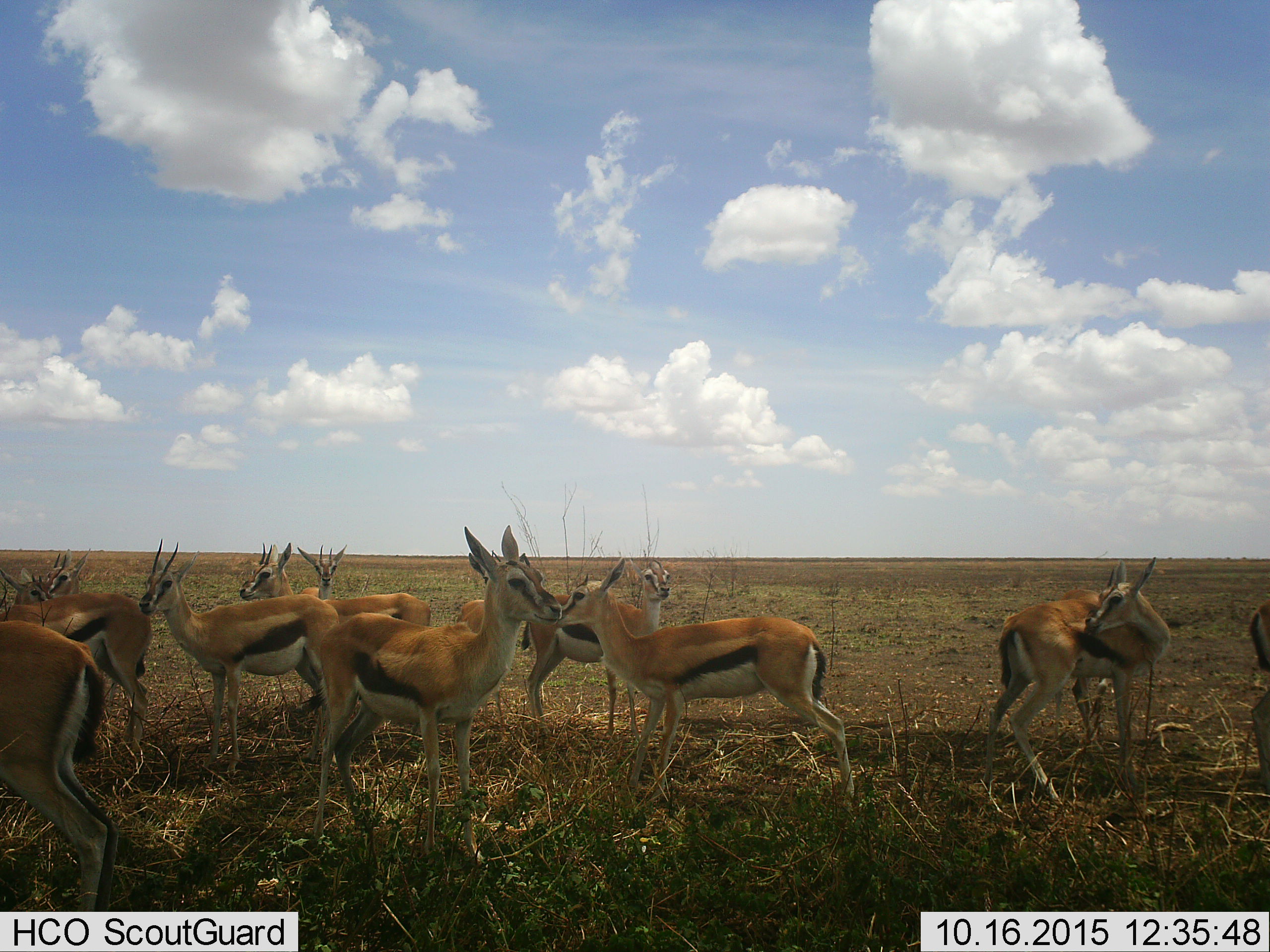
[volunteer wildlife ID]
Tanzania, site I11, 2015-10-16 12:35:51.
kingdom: Animalia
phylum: Chordata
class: Mammalia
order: Artiodactyla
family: Bovidae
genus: Eudorcas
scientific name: Eudorcas thomsonii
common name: thomson's gazelle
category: gazellethomsons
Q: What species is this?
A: Gazellethomsons (thomson's gazelle) (Eudorcas thomsonii).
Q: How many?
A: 11-50.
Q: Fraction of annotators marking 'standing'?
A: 100%.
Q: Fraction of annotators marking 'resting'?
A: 0%.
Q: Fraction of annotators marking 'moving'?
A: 0%.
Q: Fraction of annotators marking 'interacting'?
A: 0%.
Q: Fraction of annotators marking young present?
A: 12%.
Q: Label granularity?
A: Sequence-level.